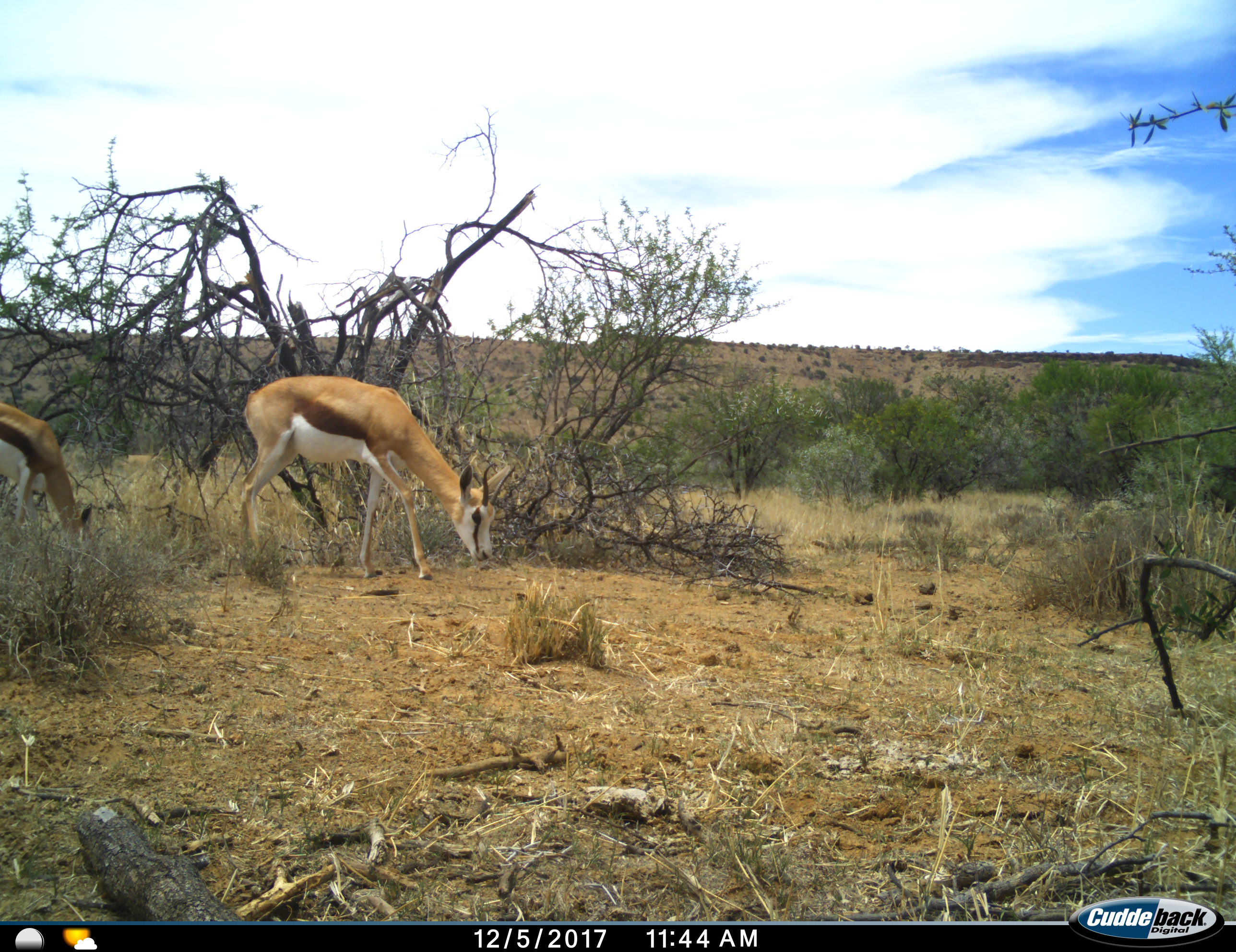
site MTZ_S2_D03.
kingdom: Animalia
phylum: Chordata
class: Mammalia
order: Artiodactyla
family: Bovidae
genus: Antidorcas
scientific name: Antidorcas marsupialis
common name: springbok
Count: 2.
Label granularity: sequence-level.